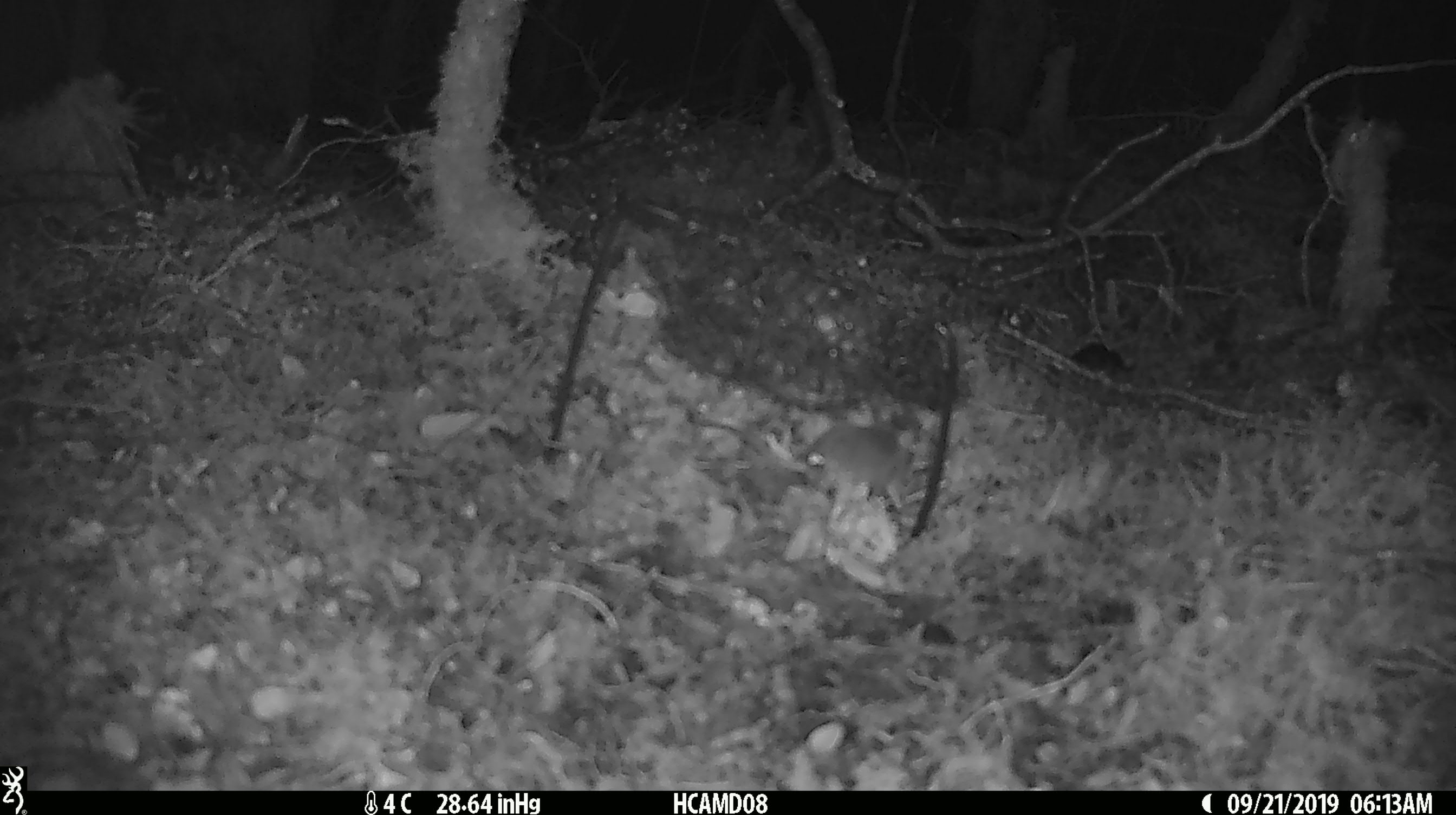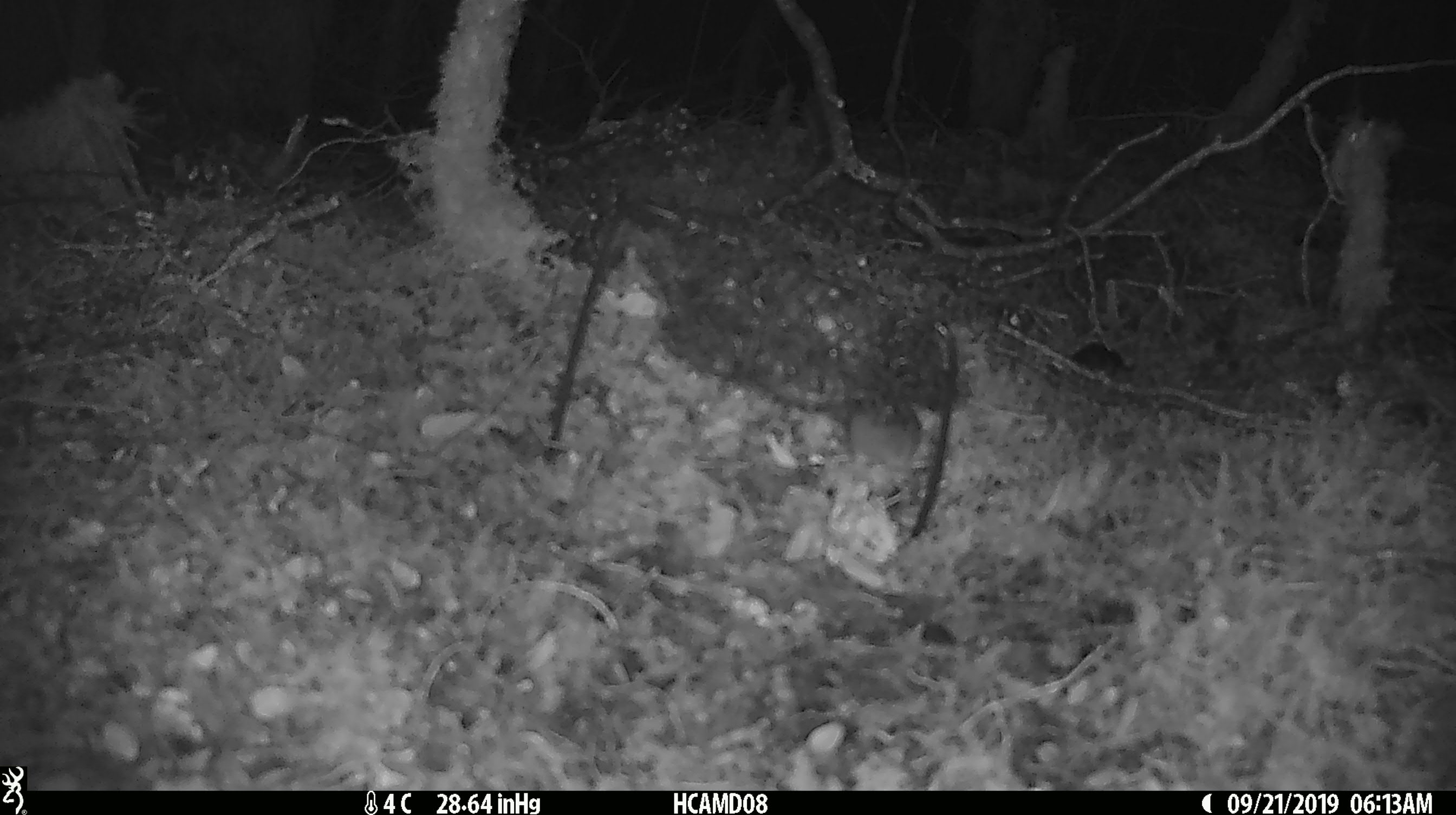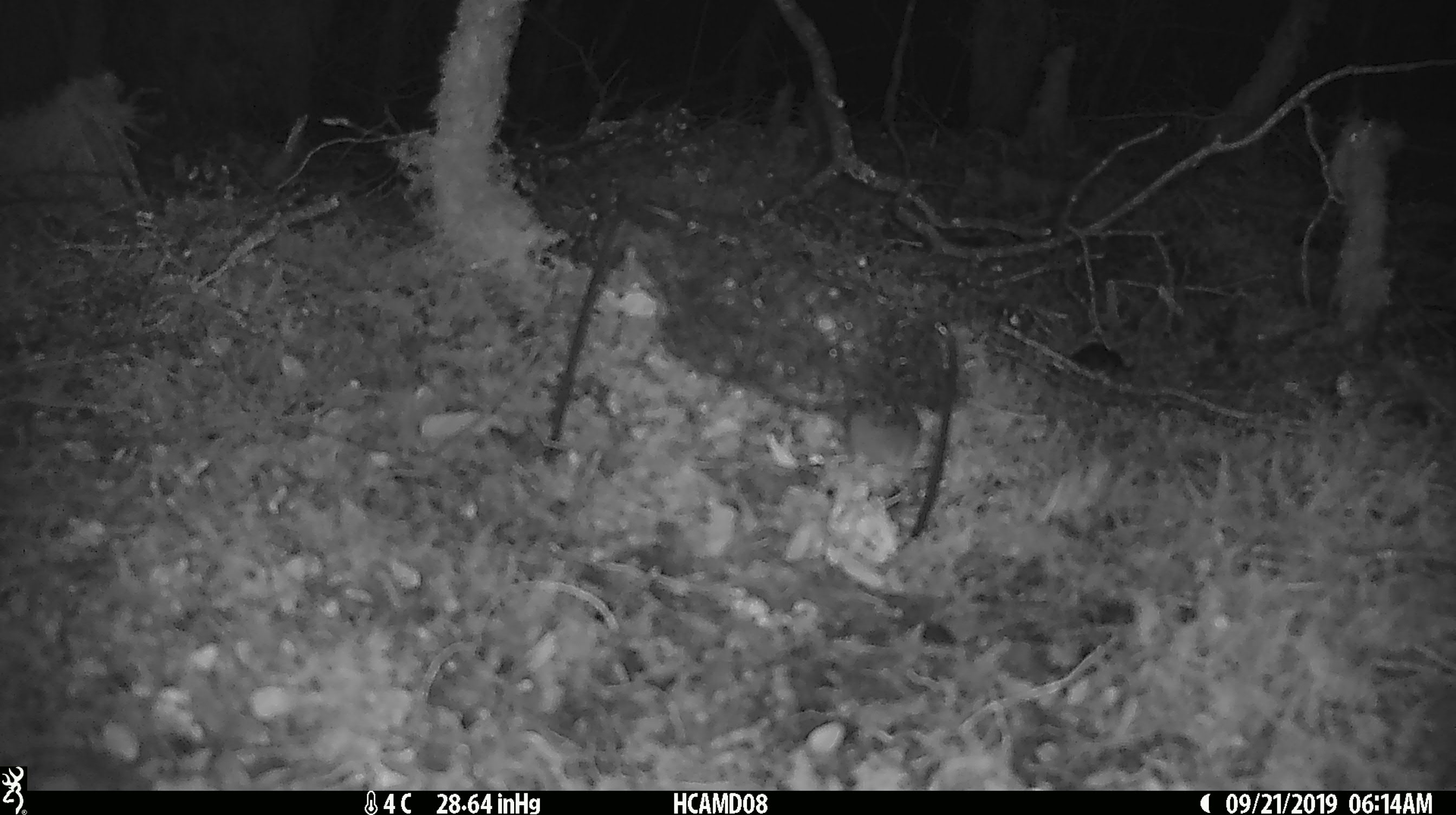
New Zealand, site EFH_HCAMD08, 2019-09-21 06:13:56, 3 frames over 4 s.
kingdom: Animalia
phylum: Chordata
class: Mammalia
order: Rodentia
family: Muridae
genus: Mus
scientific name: Mus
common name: mouse